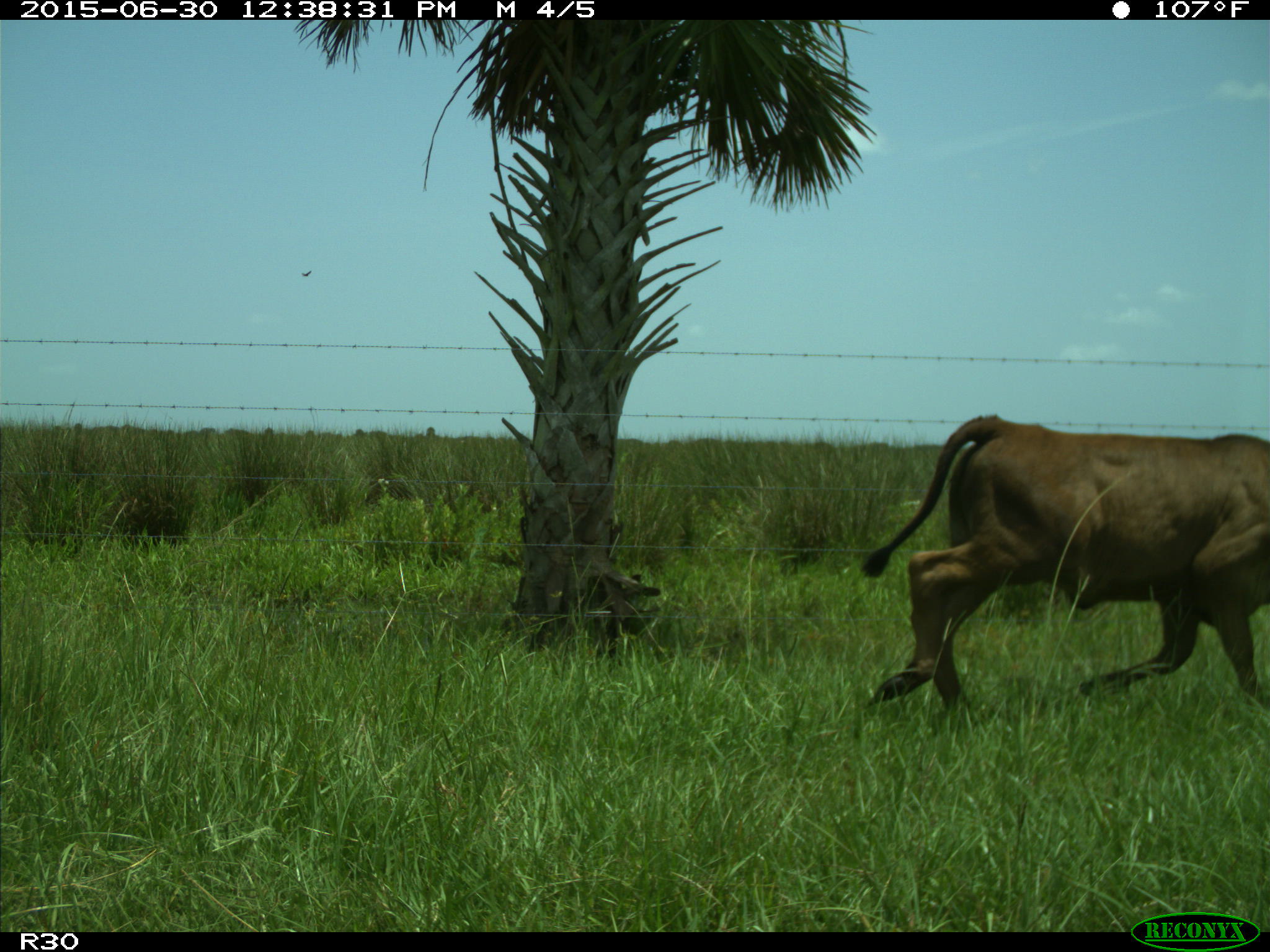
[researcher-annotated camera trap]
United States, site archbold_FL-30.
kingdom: Animalia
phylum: Chordata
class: Mammalia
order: Artiodactyla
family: Bovidae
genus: Bos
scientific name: Bos taurus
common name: domestic cow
Bos taurus (domestic cow).